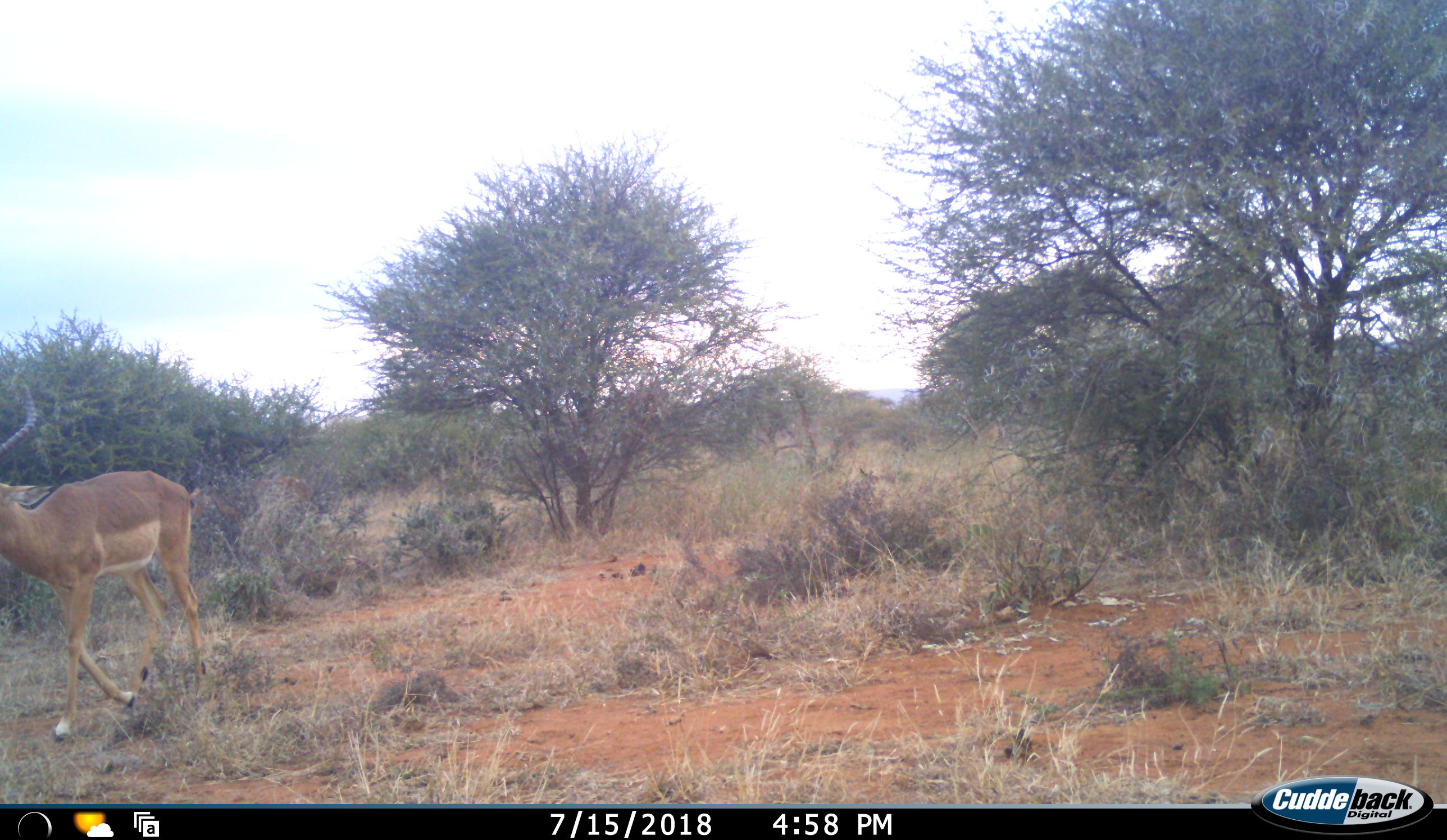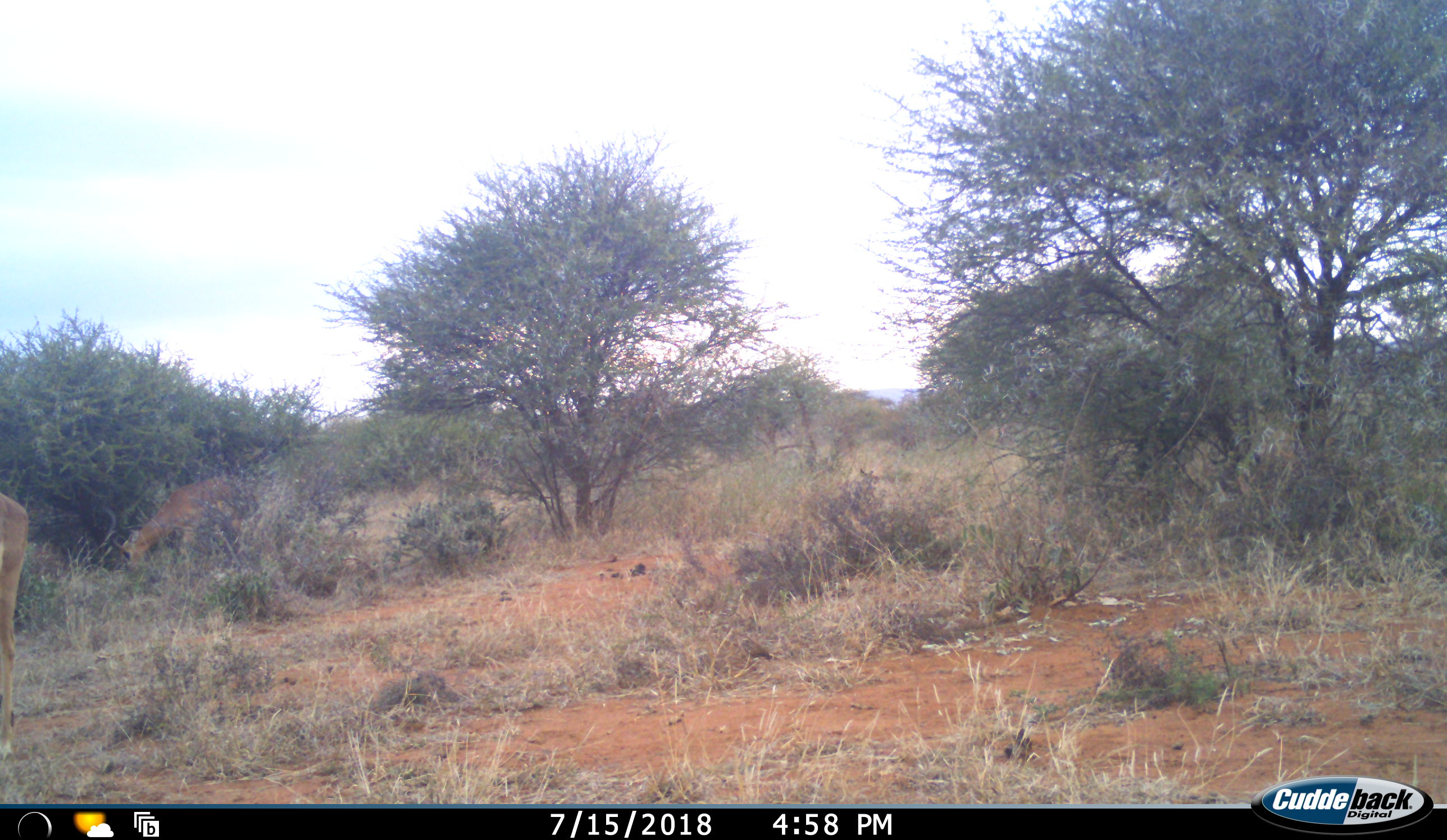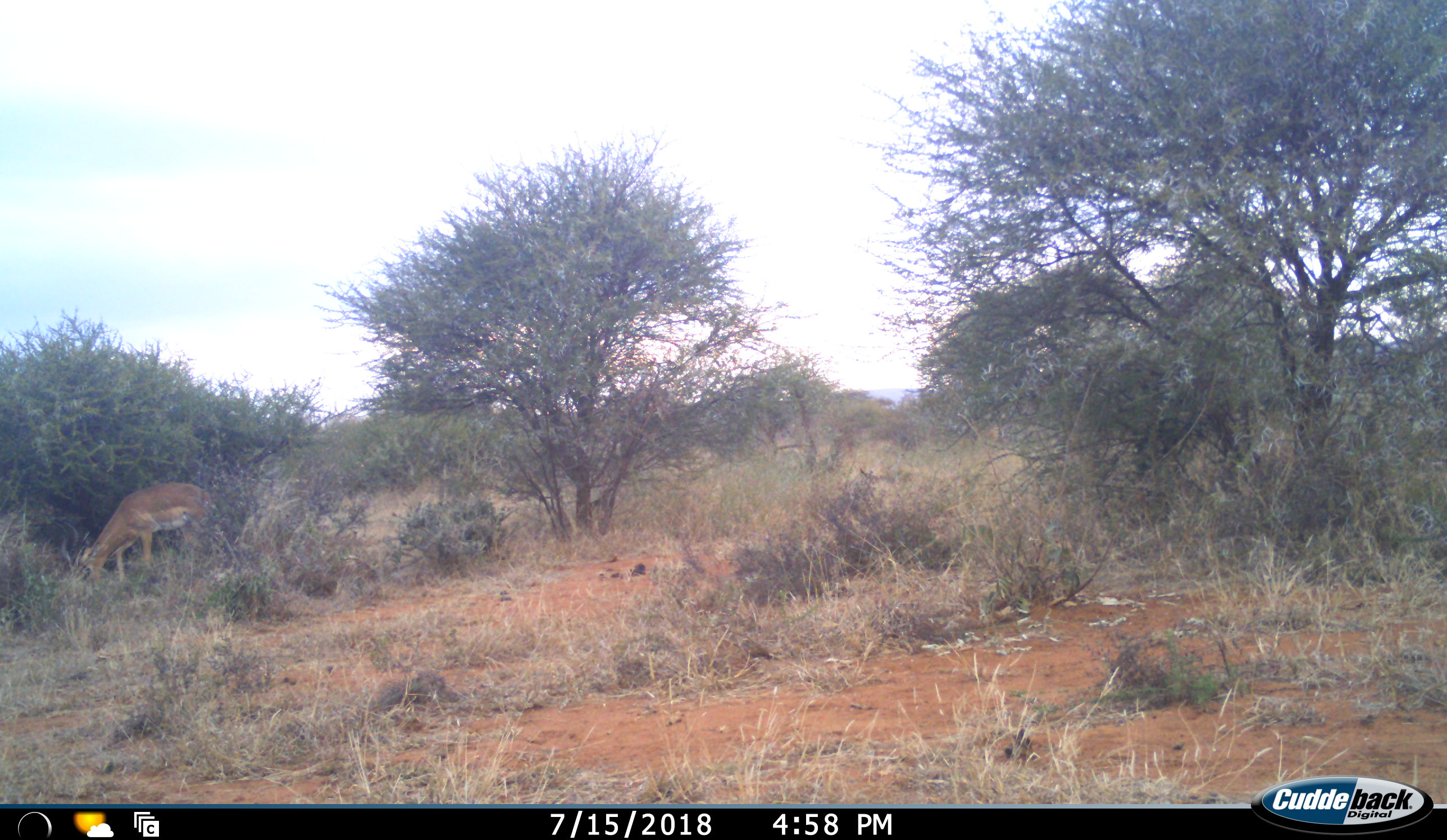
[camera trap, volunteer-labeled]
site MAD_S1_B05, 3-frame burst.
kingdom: Animalia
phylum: Chordata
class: Mammalia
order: Artiodactyla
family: Bovidae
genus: Aepyceros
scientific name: Aepyceros melampus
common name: impala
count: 2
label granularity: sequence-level